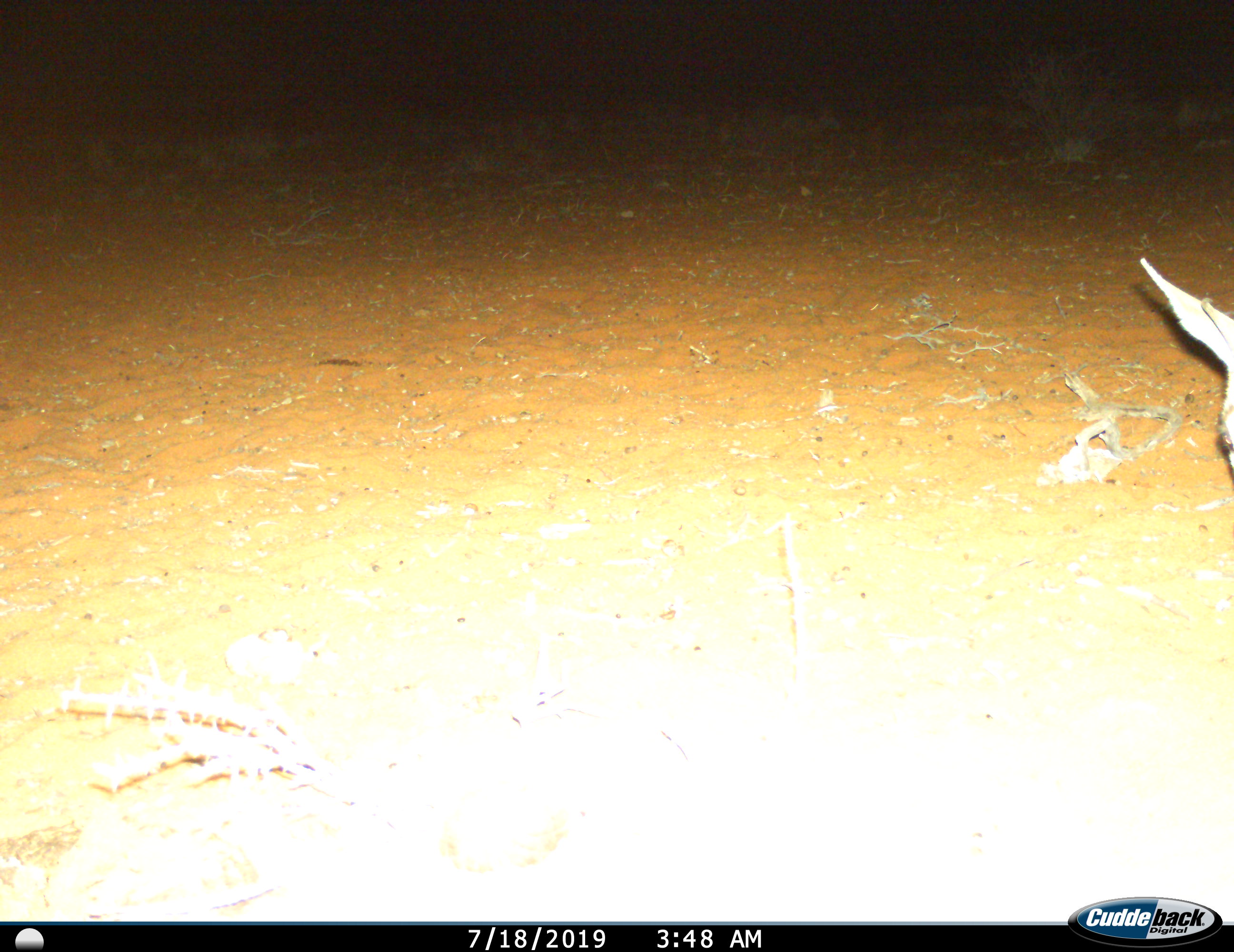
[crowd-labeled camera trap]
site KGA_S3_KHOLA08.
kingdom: Animalia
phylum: Chordata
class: Mammalia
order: Artiodactyla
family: Bovidae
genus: Antidorcas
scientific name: Antidorcas marsupialis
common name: springbok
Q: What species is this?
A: Springbok (Antidorcas marsupialis).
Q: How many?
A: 1.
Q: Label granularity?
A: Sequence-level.